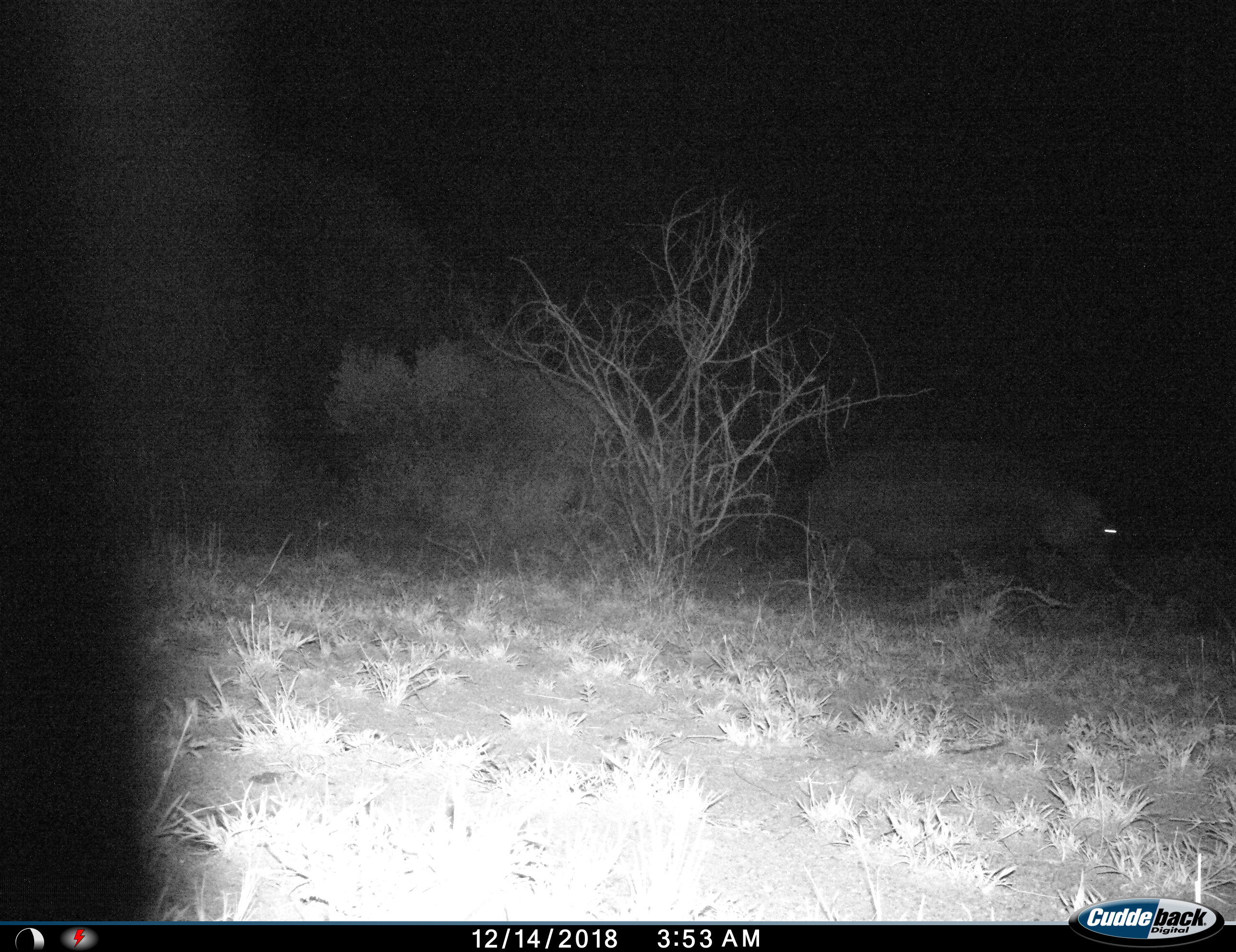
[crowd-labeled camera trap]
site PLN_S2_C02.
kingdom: Animalia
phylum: Chordata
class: Mammalia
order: Artiodactyla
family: Hippopotamidae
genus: Hippopotamus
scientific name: Hippopotamus amphibius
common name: hippopotamus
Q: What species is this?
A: Hippopotamus (Hippopotamus amphibius).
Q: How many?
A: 1.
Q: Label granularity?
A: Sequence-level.